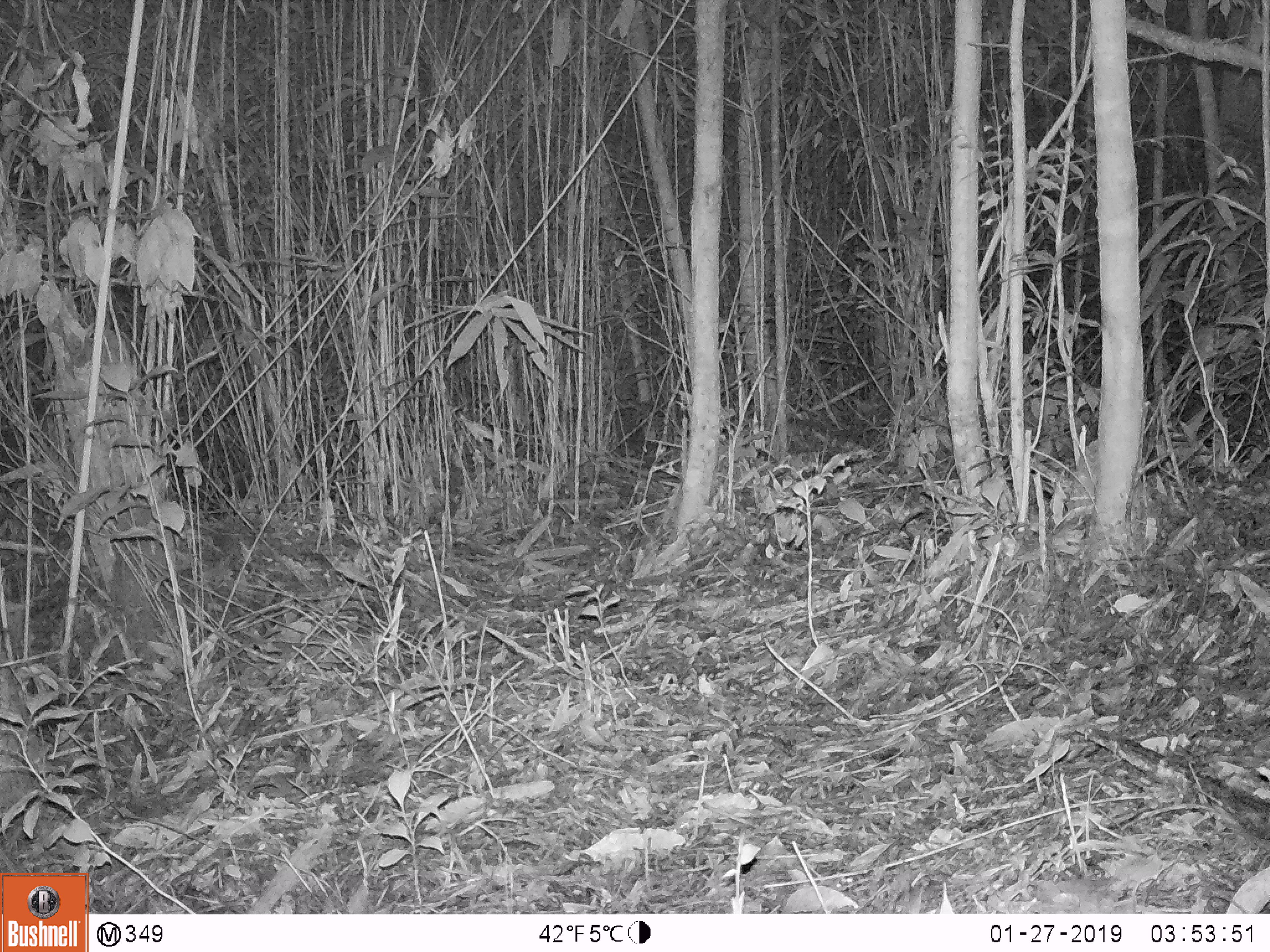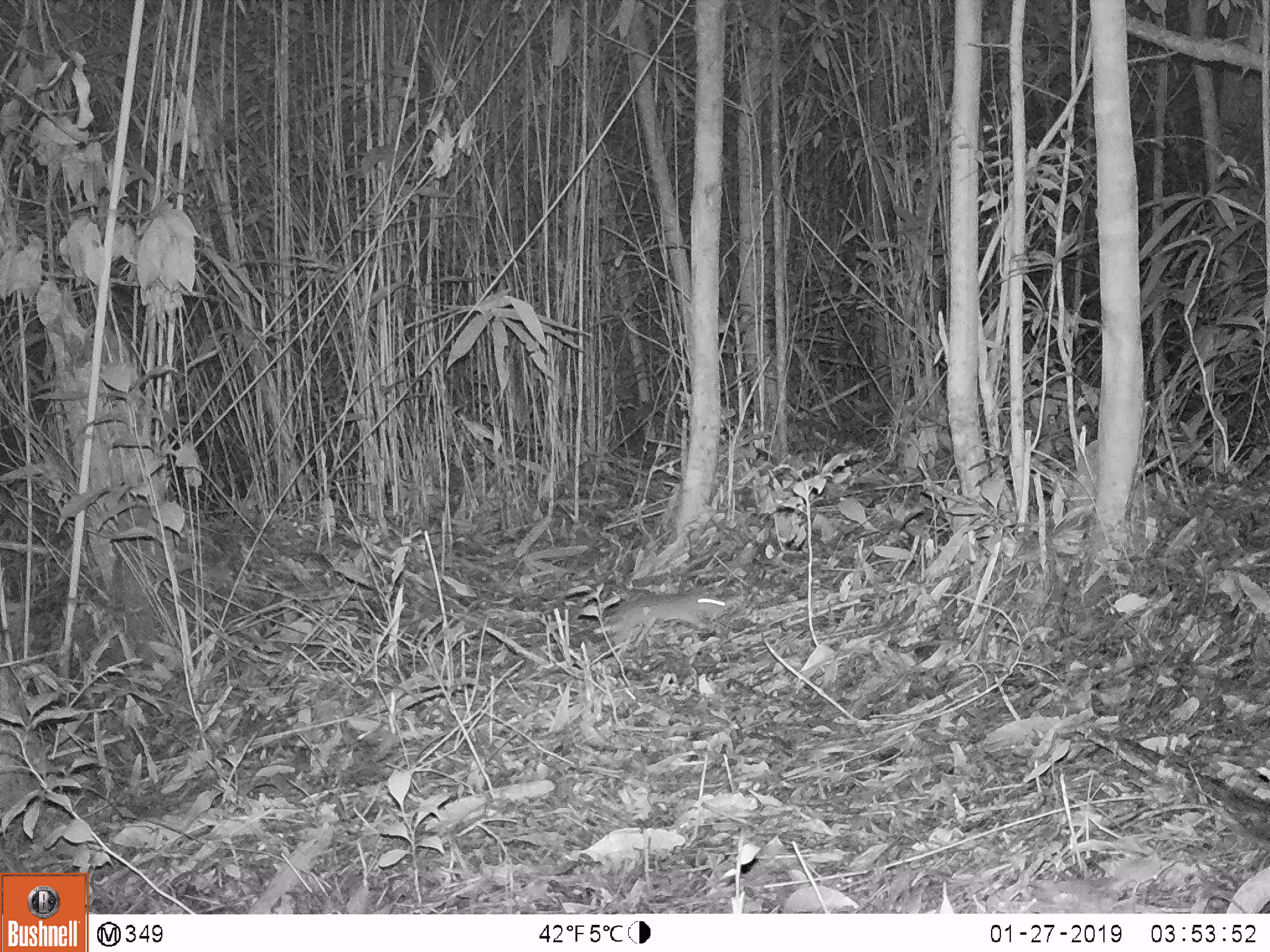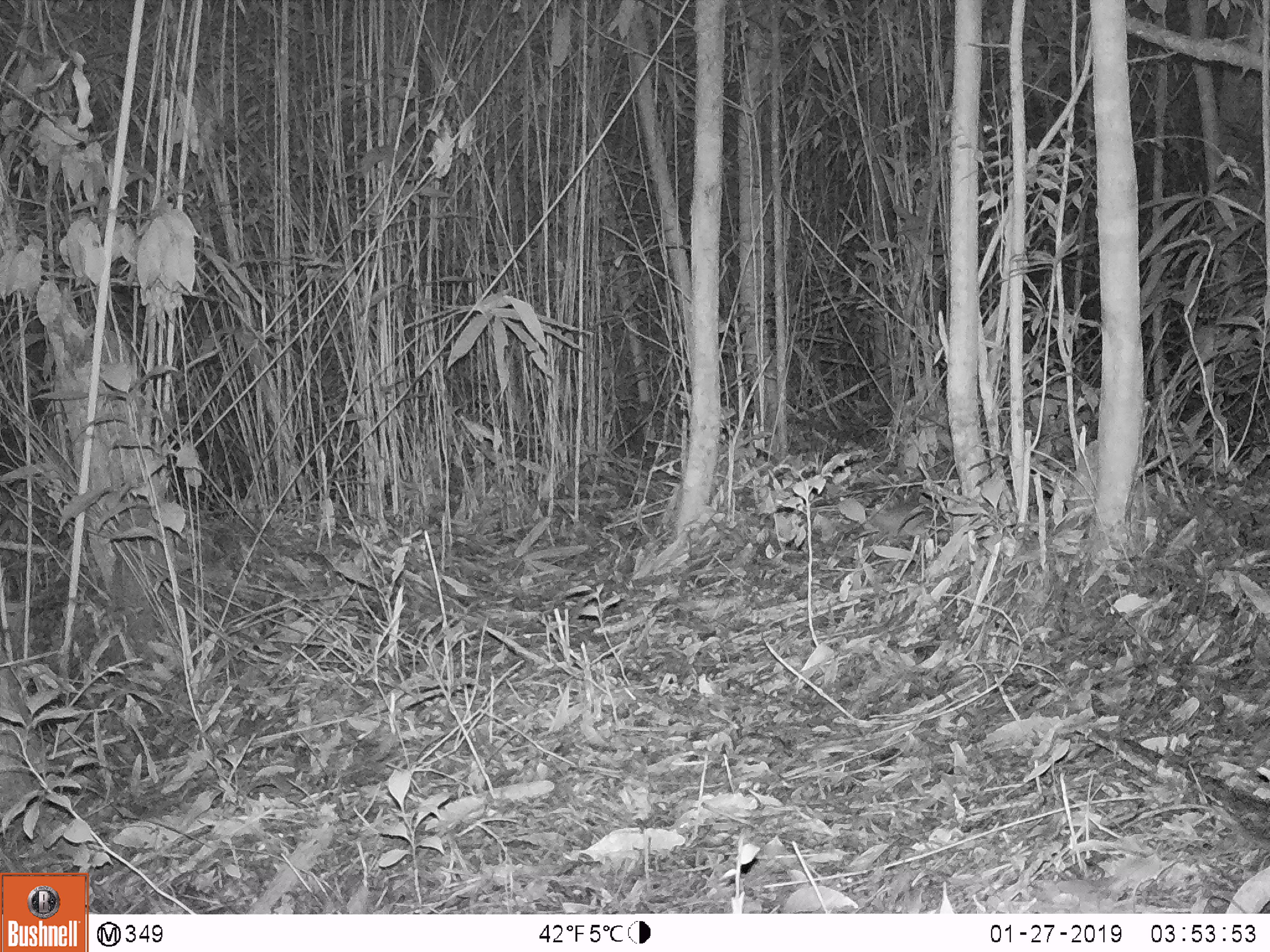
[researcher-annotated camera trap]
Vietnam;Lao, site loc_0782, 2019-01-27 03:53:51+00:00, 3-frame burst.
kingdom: Animalia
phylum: Chordata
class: Mammalia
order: Rodentia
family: Muridae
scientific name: Muridae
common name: old-world mice and rats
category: unidentified murid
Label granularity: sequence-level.